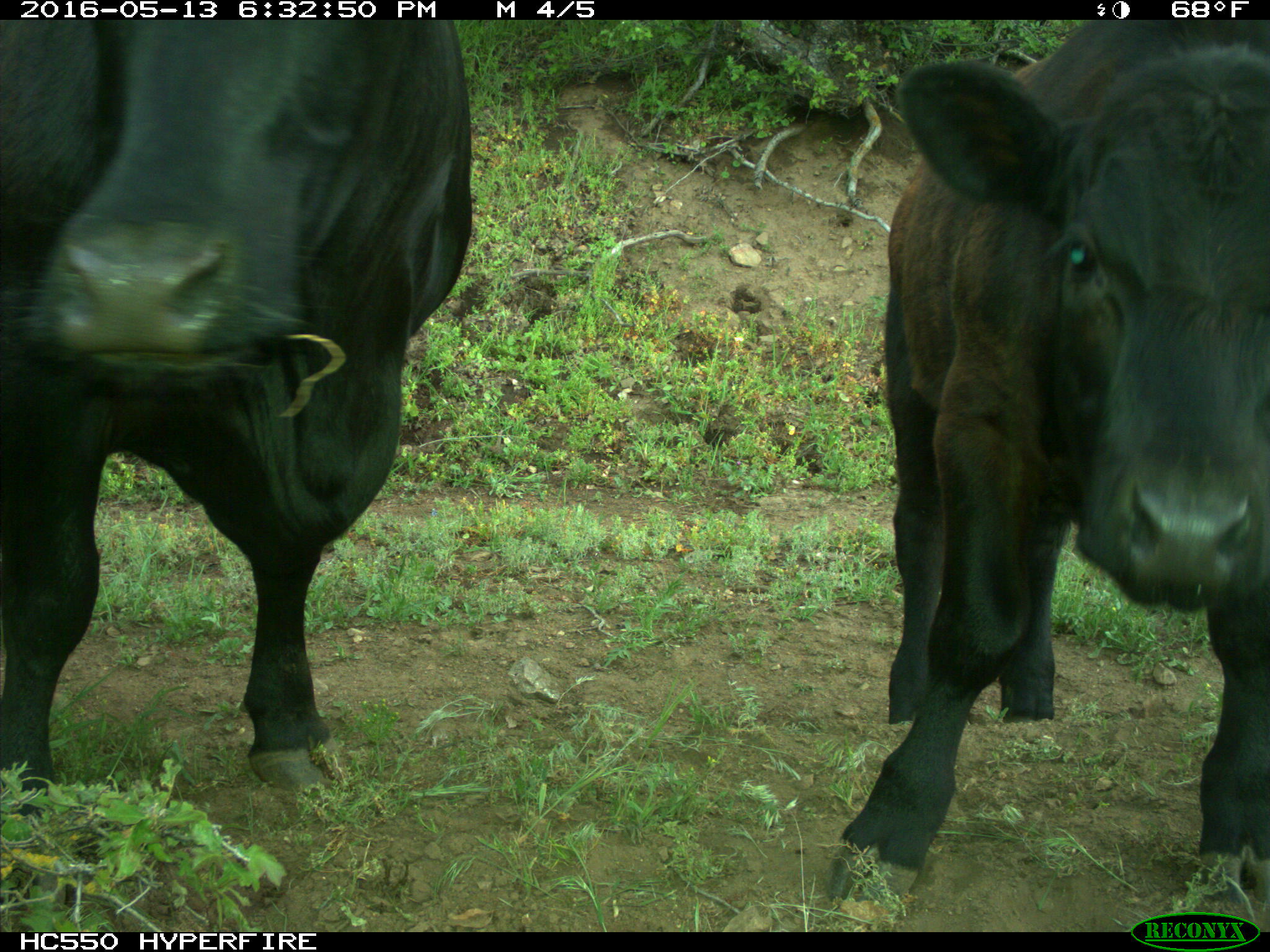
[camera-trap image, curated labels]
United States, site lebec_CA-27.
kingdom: Animalia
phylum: Chordata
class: Mammalia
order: Artiodactyla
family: Bovidae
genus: Bos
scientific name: Bos taurus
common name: domestic cow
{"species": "Bos taurus (domestic cow)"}